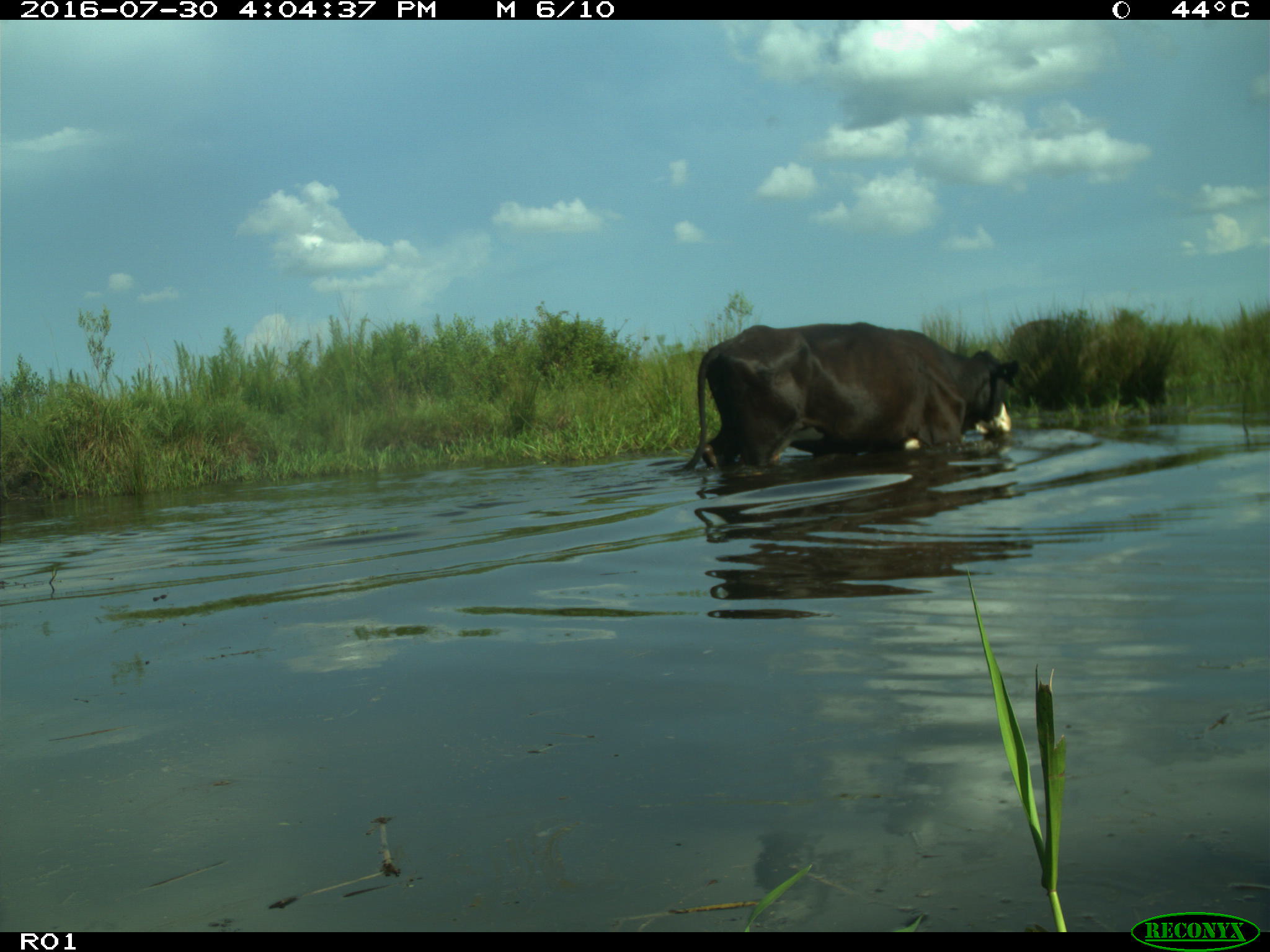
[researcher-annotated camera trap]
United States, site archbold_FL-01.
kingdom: Animalia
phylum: Chordata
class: Mammalia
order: Artiodactyla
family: Bovidae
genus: Bos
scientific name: Bos taurus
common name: domestic cow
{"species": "Bos taurus (domestic cow)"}